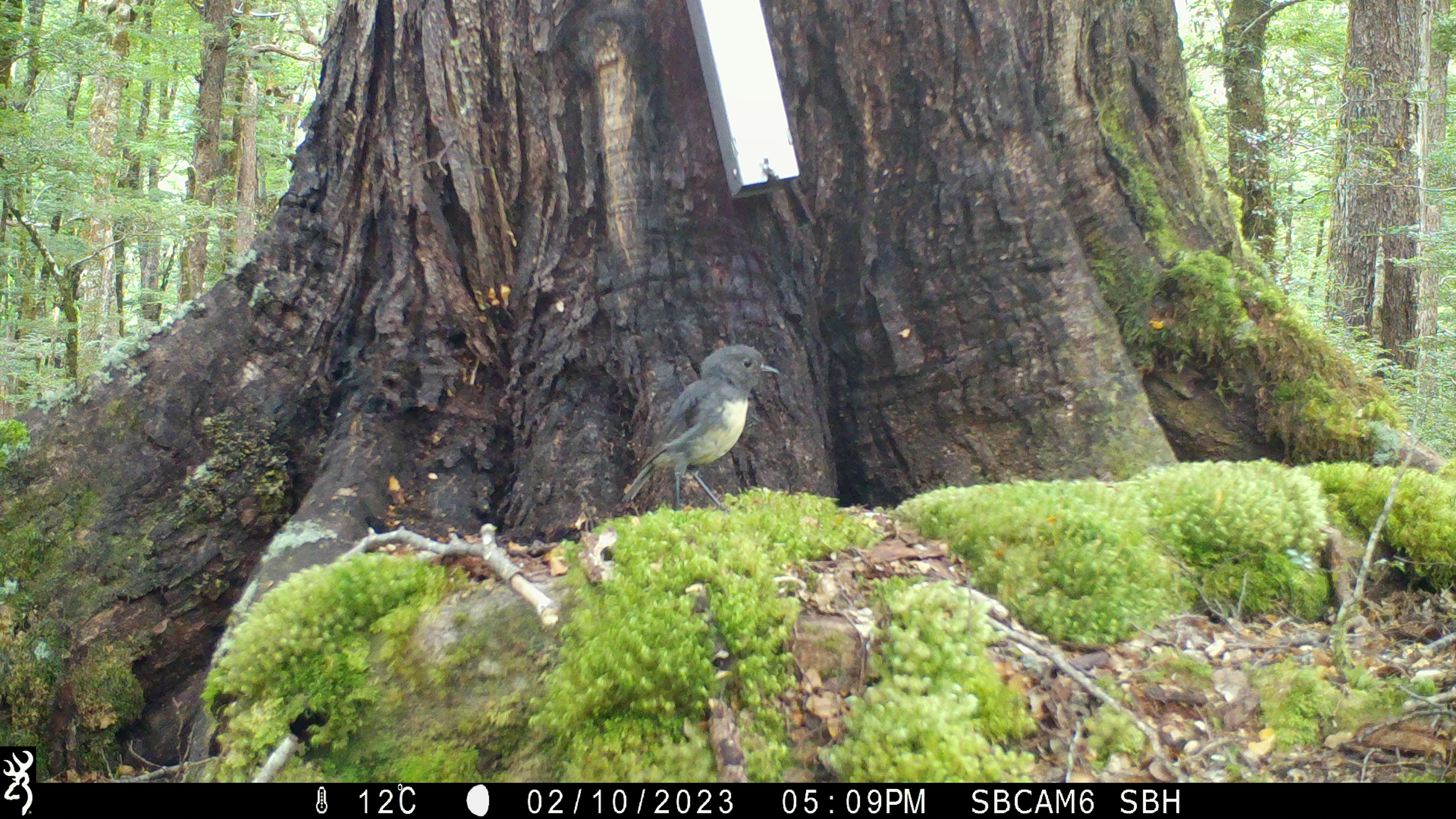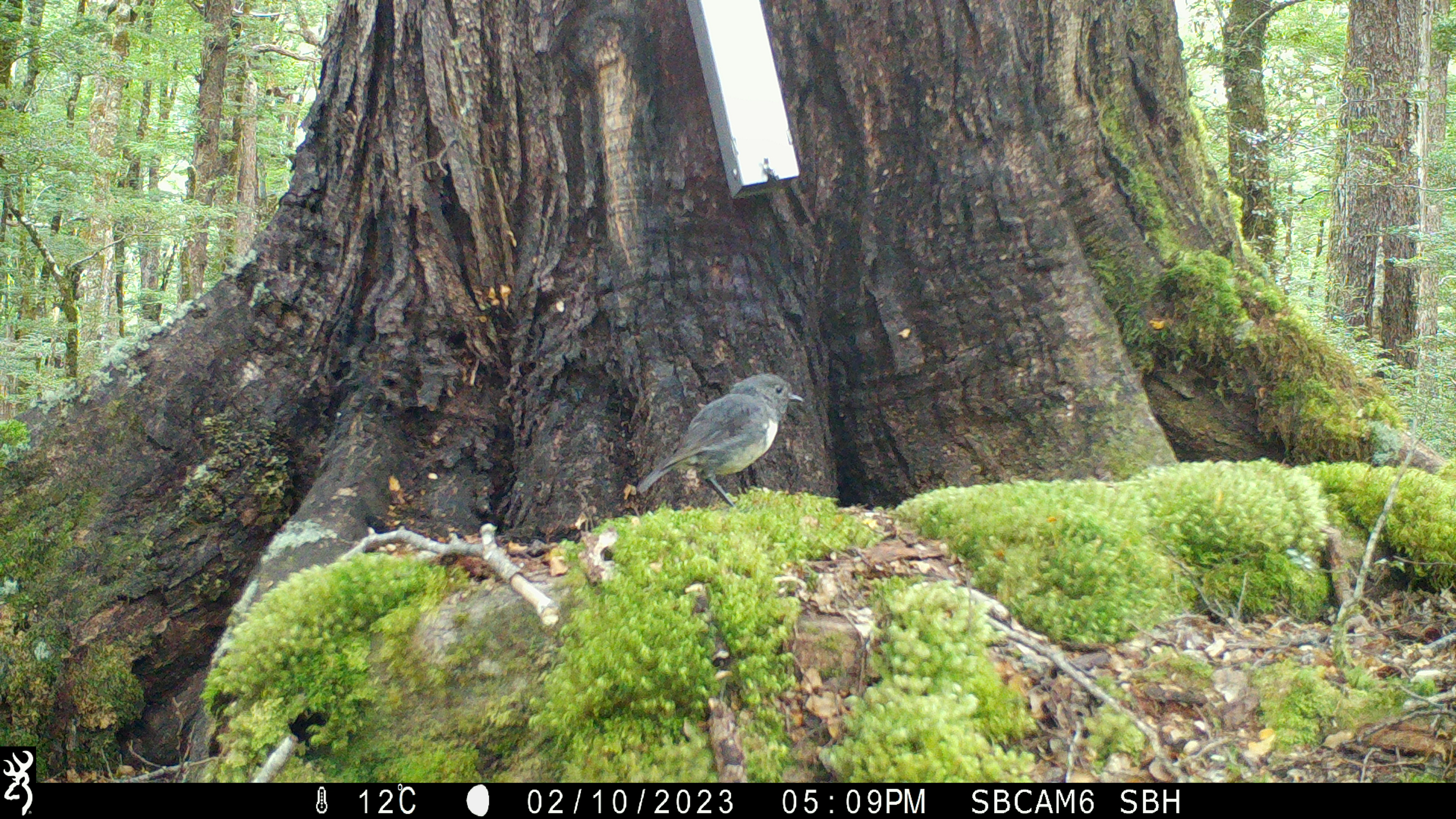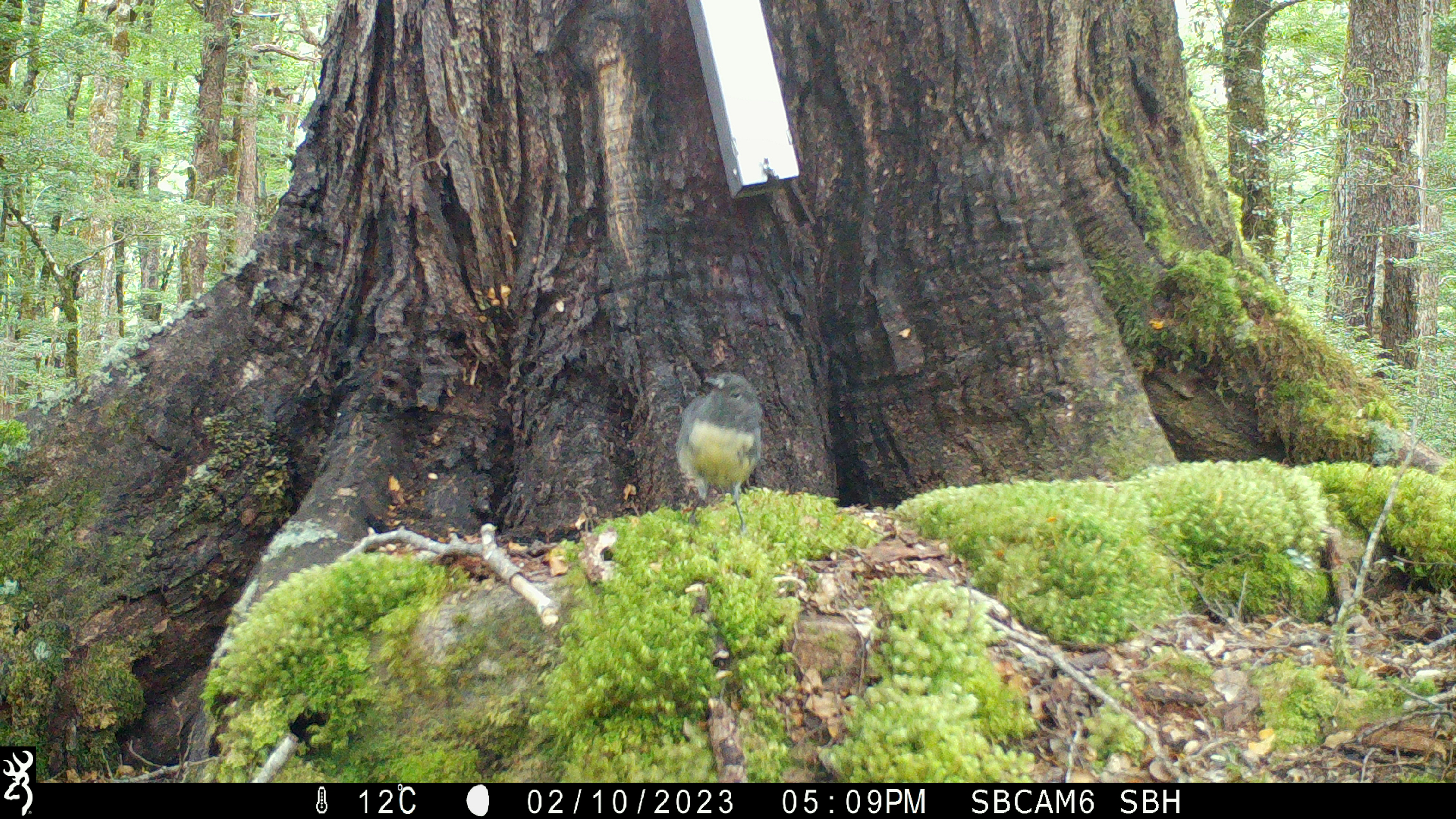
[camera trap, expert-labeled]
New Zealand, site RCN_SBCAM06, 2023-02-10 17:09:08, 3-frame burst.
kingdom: Animalia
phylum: Chordata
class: Aves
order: Passeriformes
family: Petroicidae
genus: Petroica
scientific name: Petroica australis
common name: new zealand robin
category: robin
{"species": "robin (new zealand robin) (Petroica australis)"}